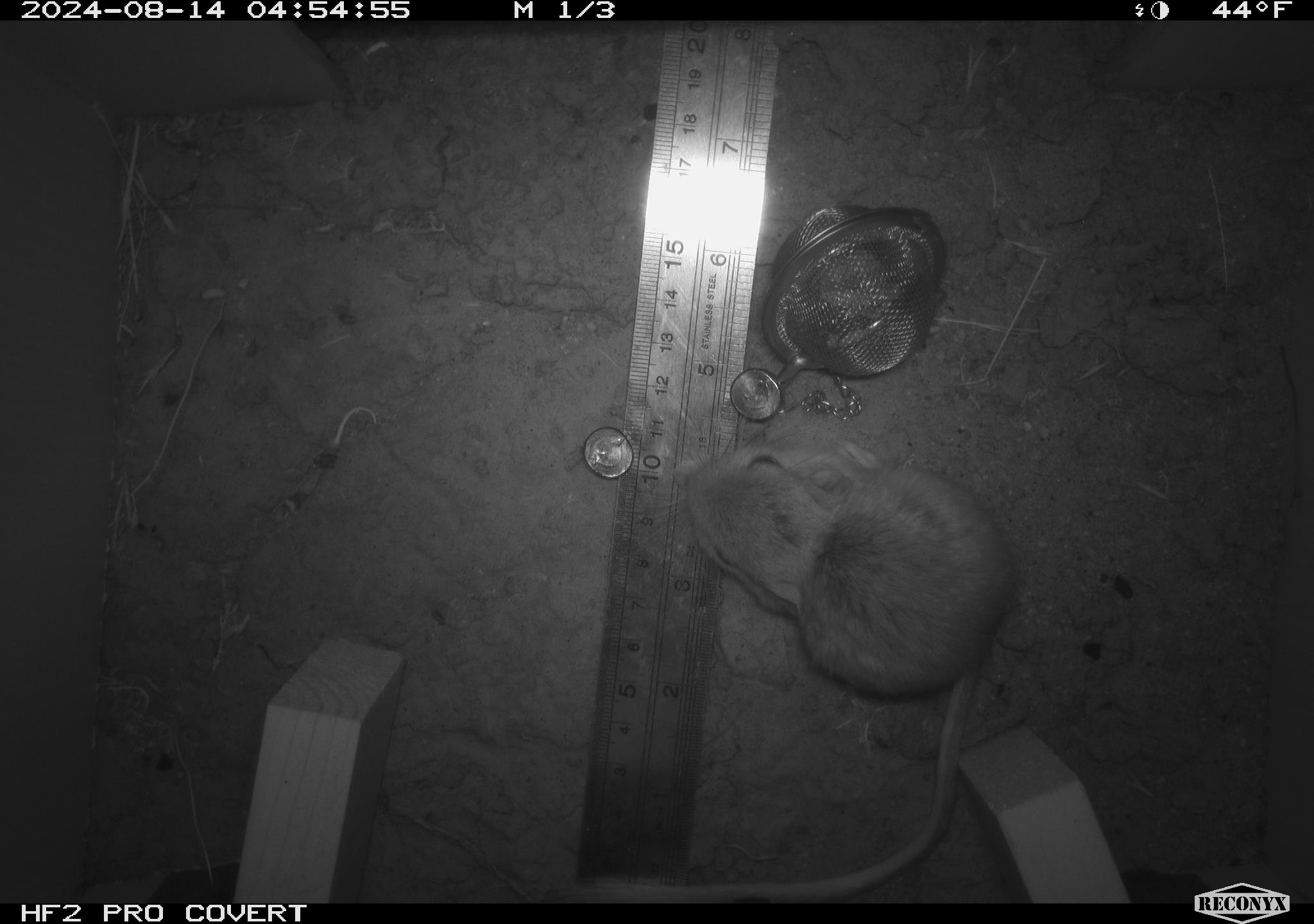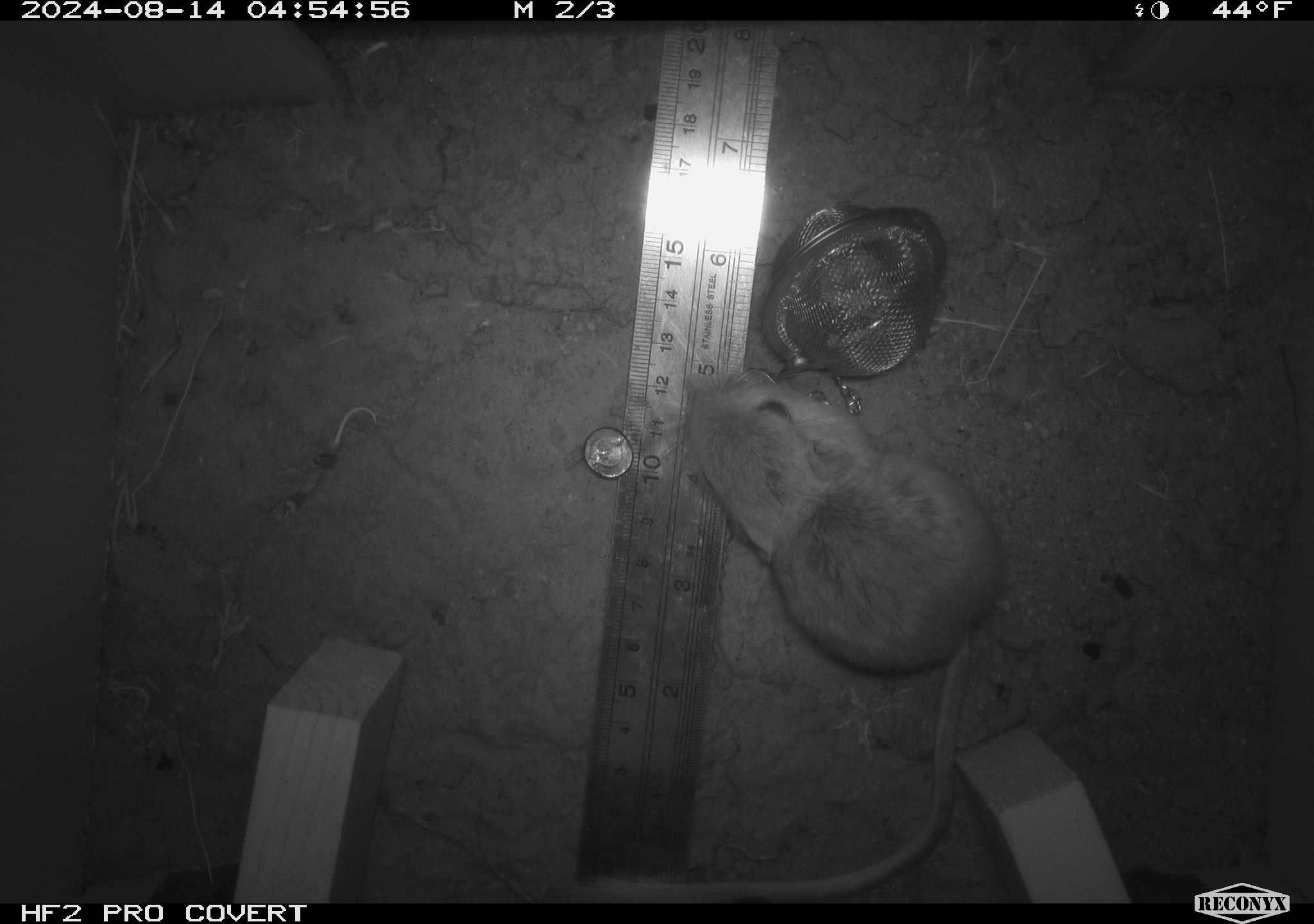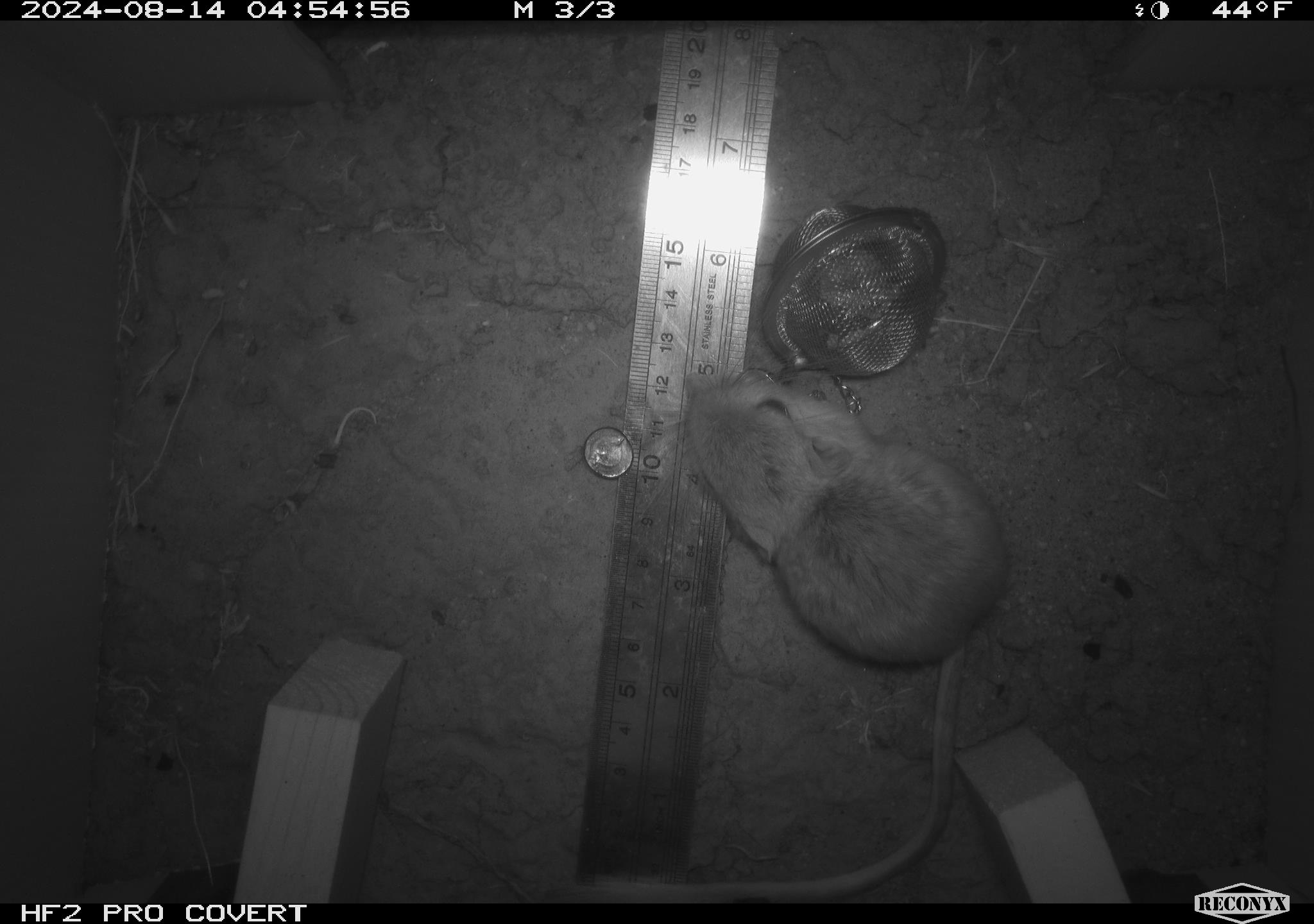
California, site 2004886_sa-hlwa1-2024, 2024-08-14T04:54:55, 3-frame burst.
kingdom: Animalia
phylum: Chordata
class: Mammalia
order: Rodentia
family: Heteromyidae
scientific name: Heteromyidae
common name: kangaroo rats and pocket mice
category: heteromyidae family